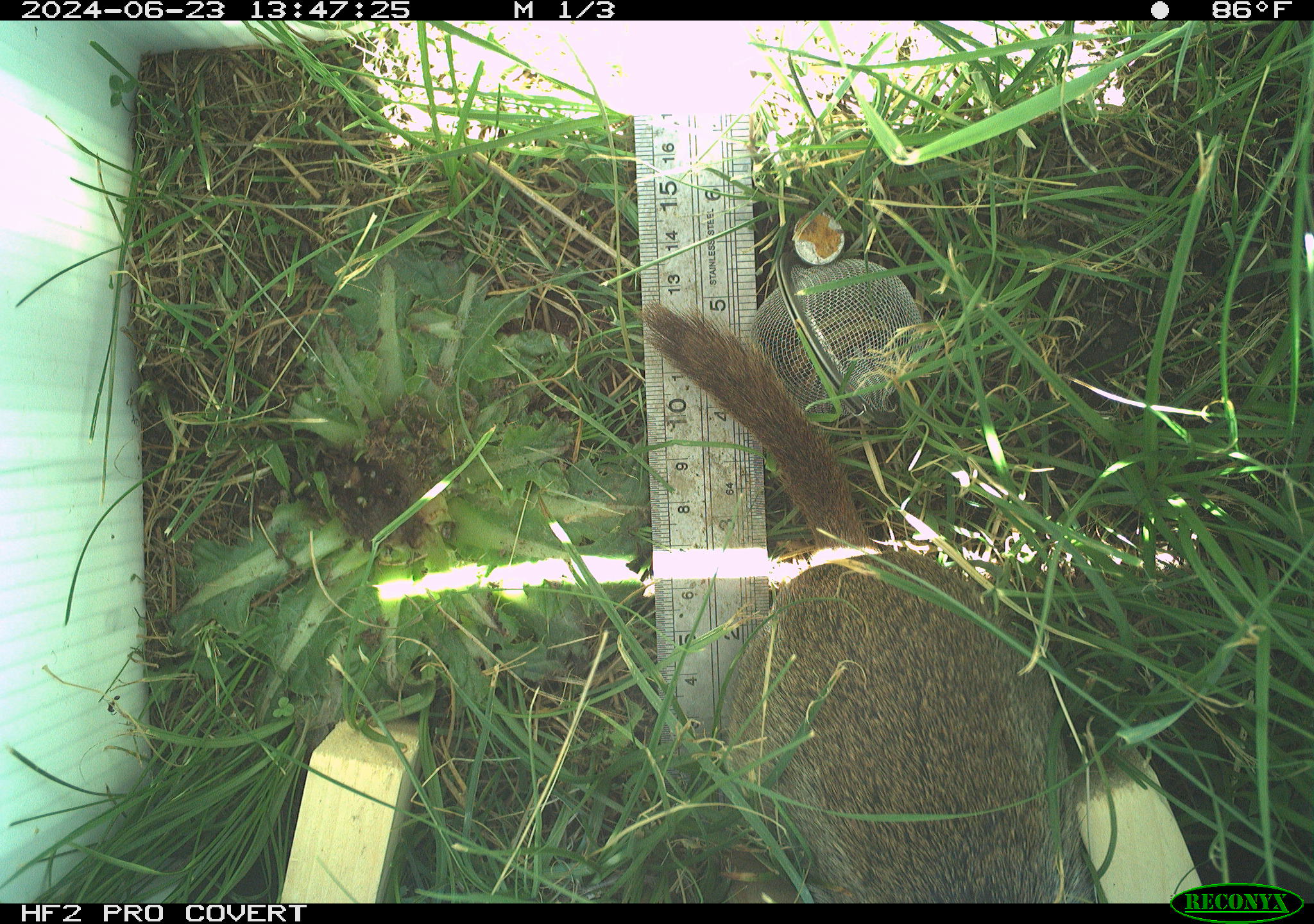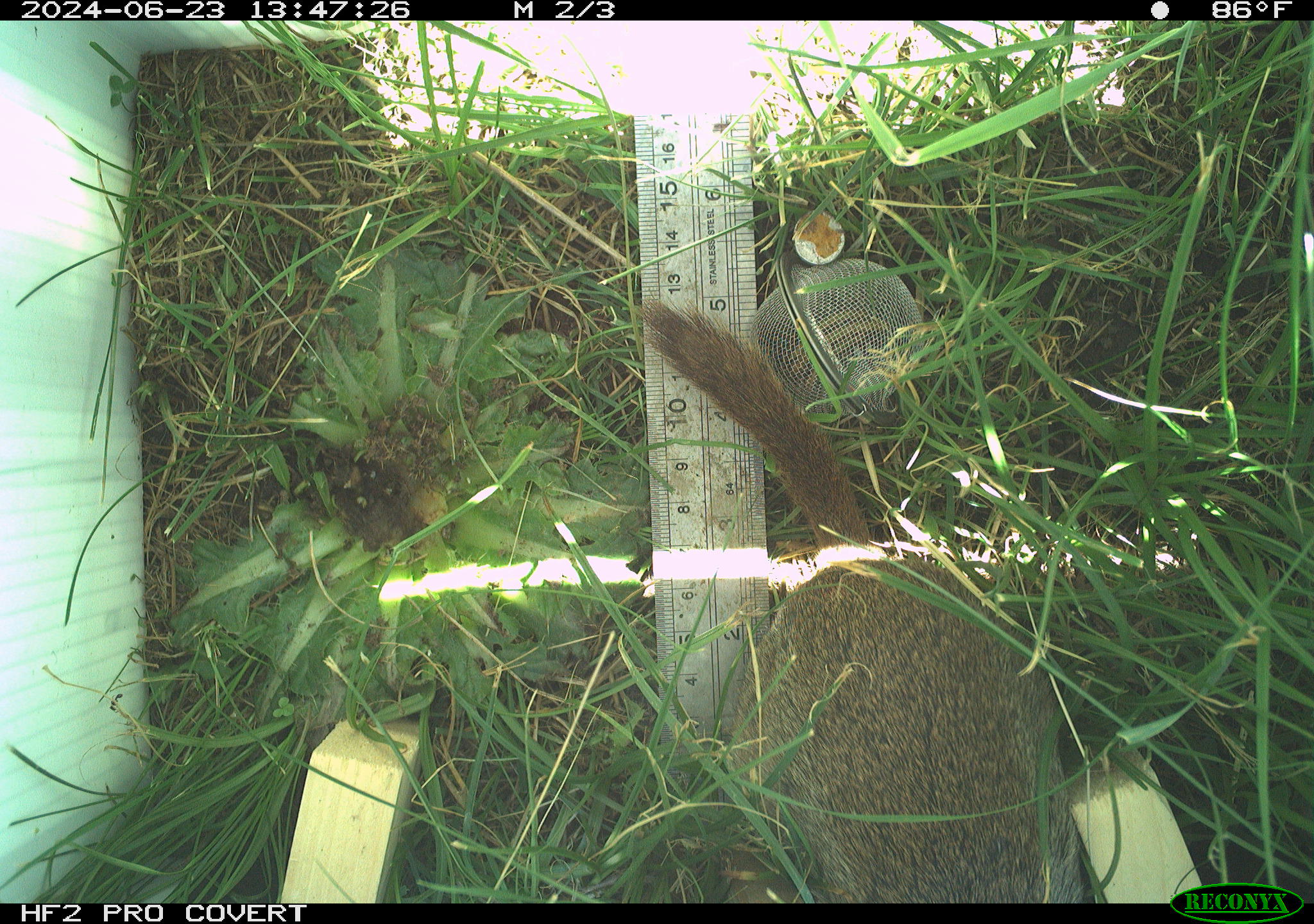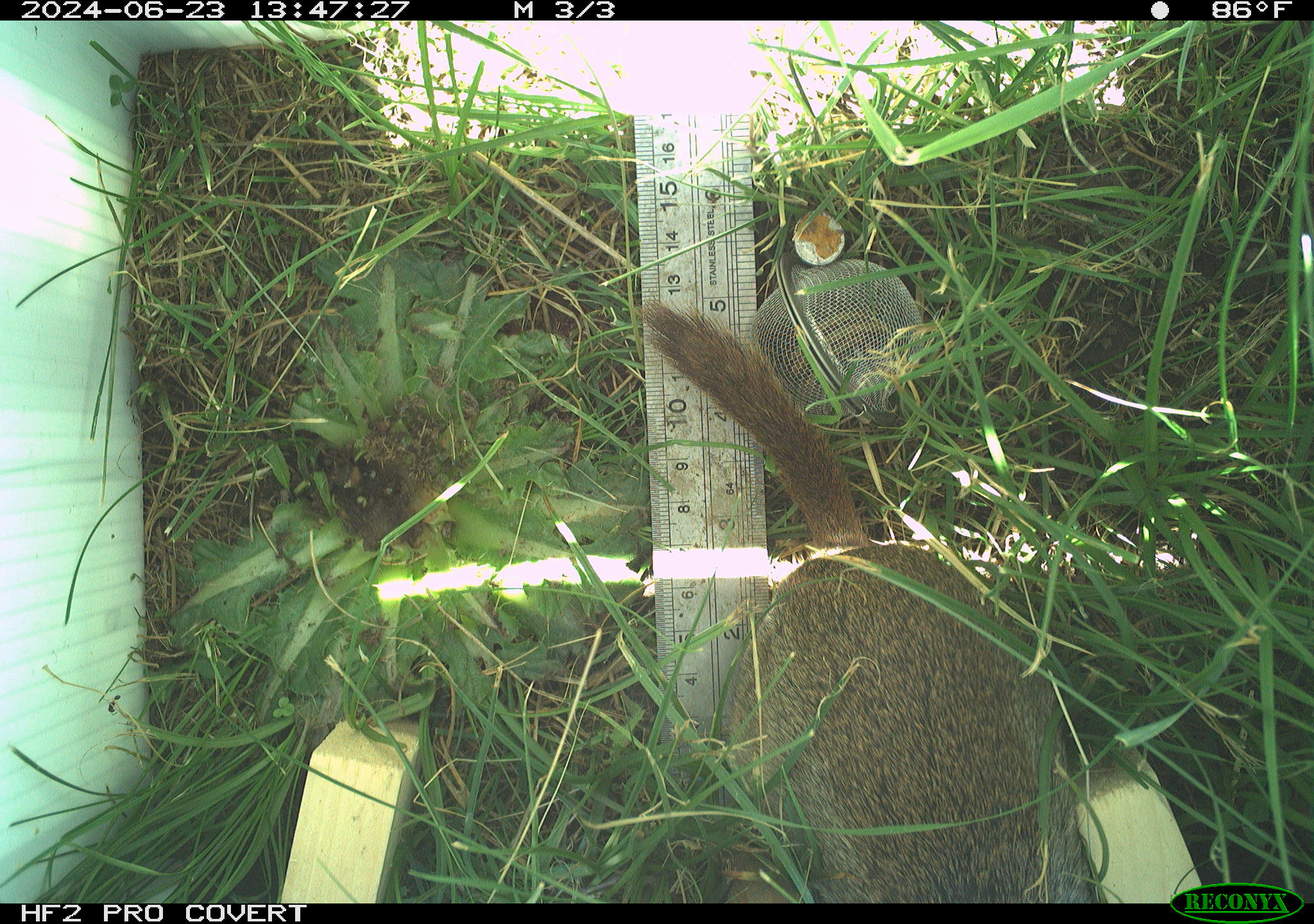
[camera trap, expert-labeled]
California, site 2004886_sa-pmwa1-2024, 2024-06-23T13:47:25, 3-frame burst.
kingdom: Animalia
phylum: Chordata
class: Mammalia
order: Rodentia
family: Sciuridae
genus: Urocitellus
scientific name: Urocitellus beldingi beldingi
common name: belding's ground squirrel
Belding's ground squirrel (Urocitellus beldingi beldingi).